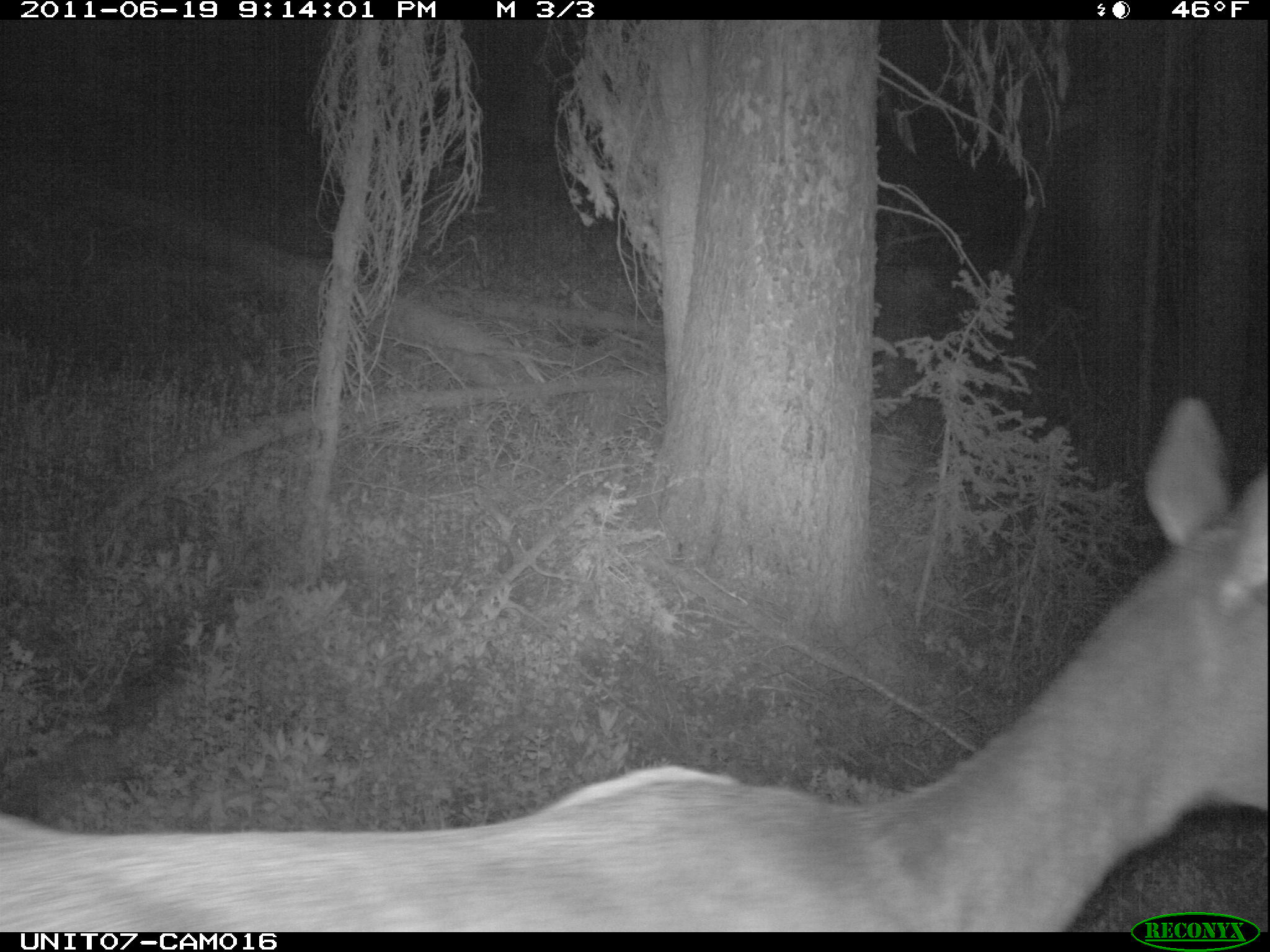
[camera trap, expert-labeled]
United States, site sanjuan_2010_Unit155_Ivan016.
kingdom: Animalia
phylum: Chordata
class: Mammalia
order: Artiodactyla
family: Cervidae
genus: Cervus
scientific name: Cervus elaphus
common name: red deer